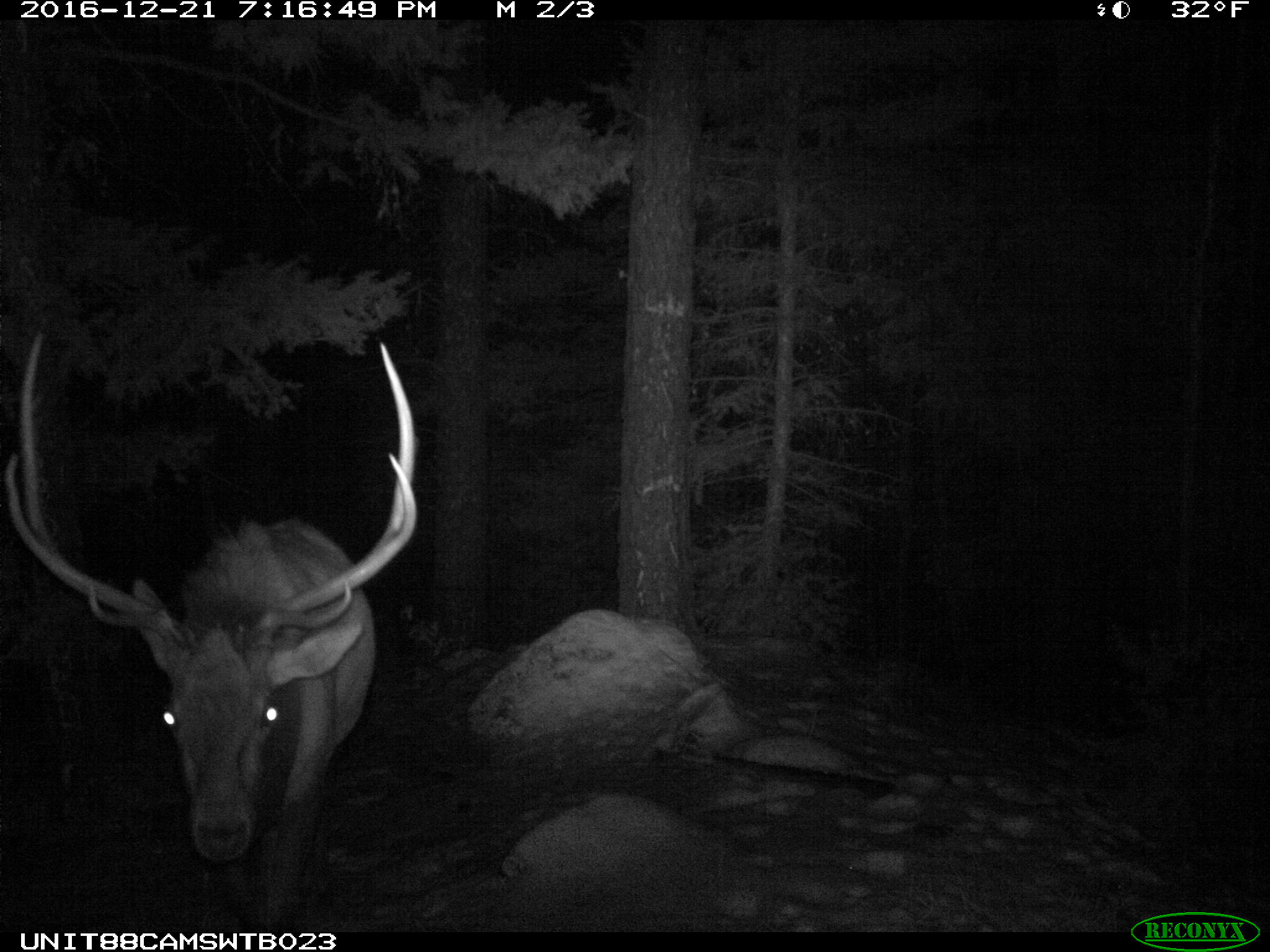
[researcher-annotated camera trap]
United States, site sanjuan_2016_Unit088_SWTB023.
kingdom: Animalia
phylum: Chordata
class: Mammalia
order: Artiodactyla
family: Cervidae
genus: Cervus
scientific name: Cervus elaphus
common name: red deer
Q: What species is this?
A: Cervus elaphus (red deer).